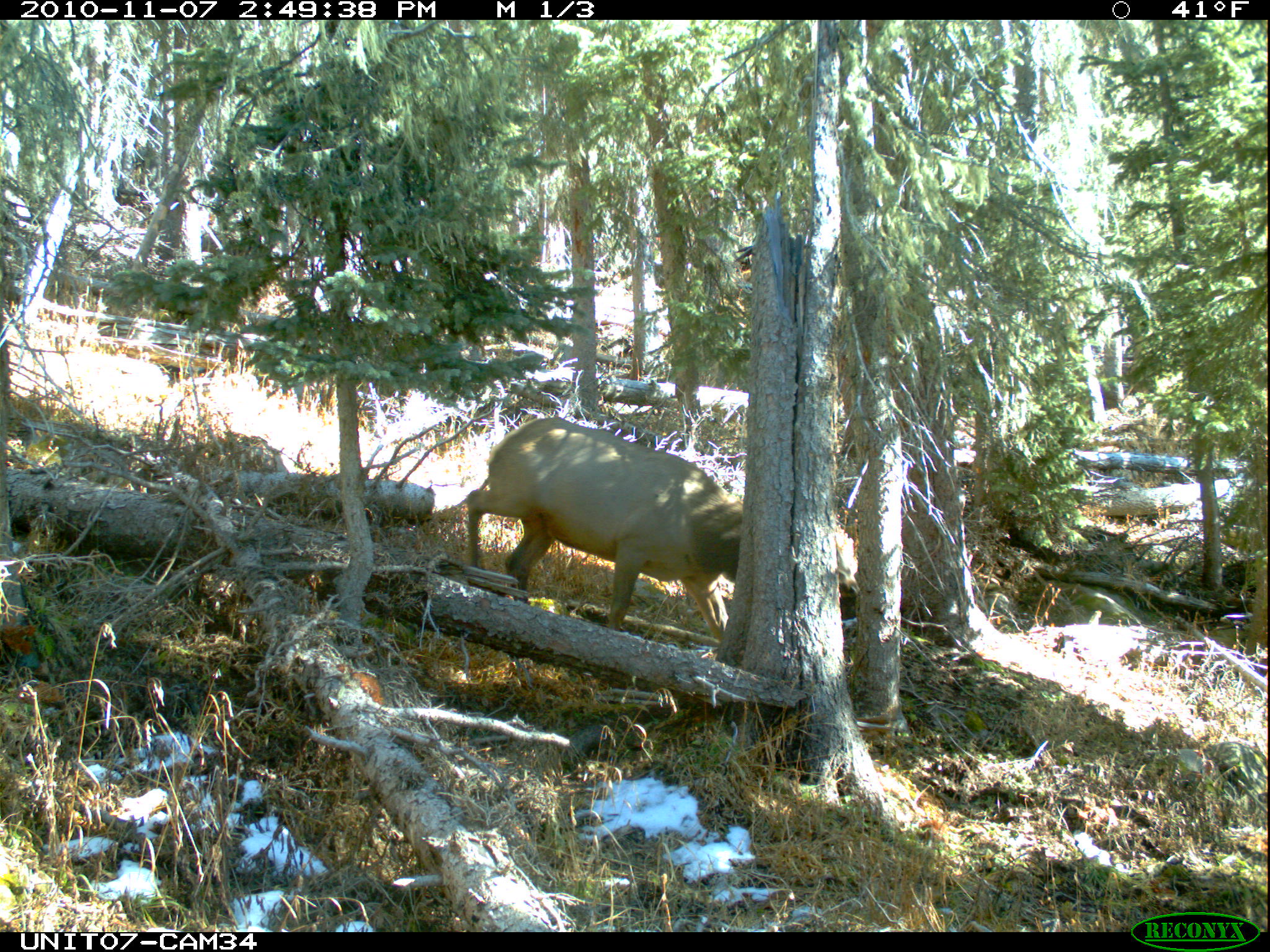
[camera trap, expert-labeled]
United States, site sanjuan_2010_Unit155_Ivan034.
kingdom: Animalia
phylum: Chordata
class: Mammalia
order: Artiodactyla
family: Cervidae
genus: Cervus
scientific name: Cervus elaphus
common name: red deer